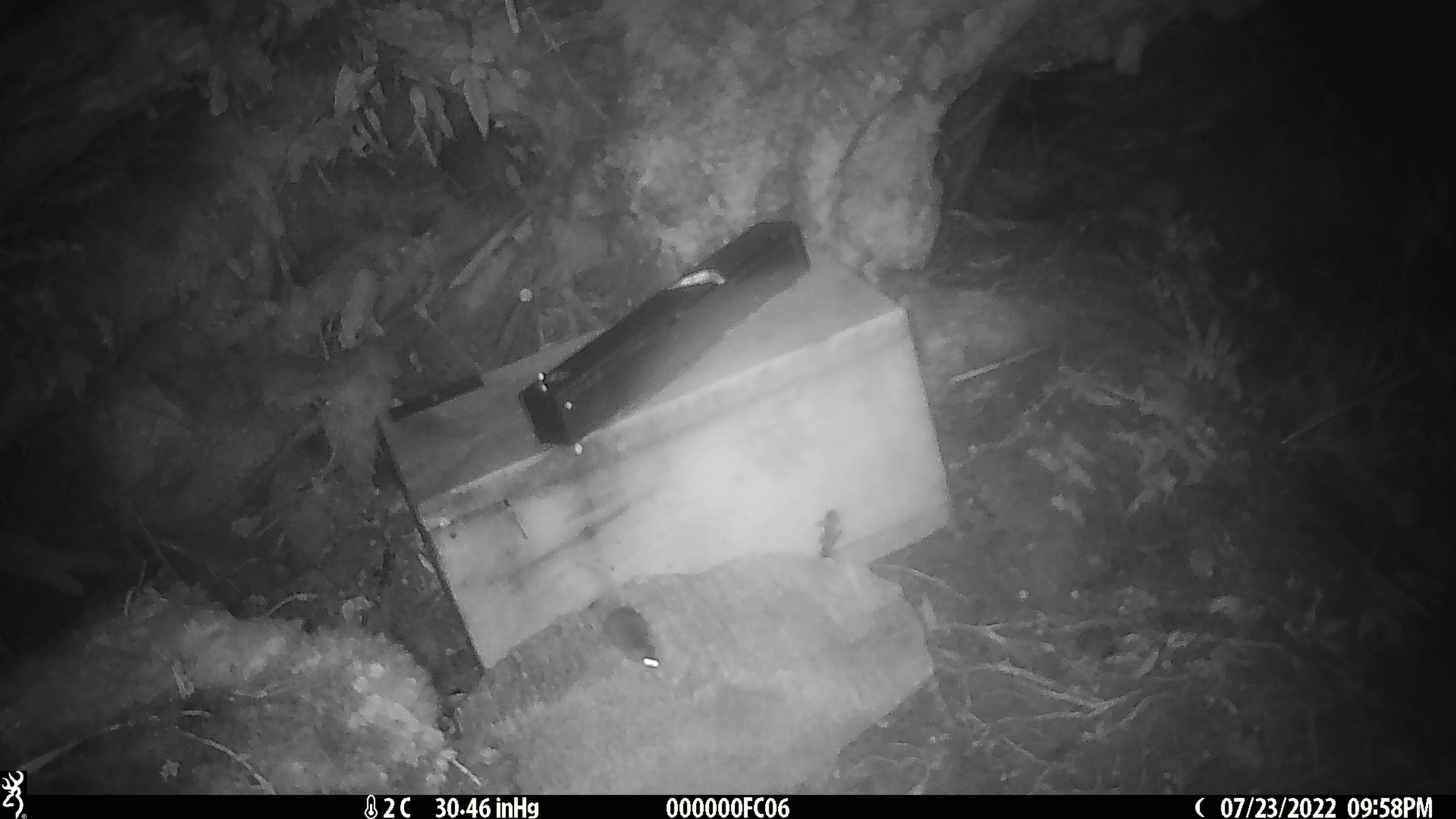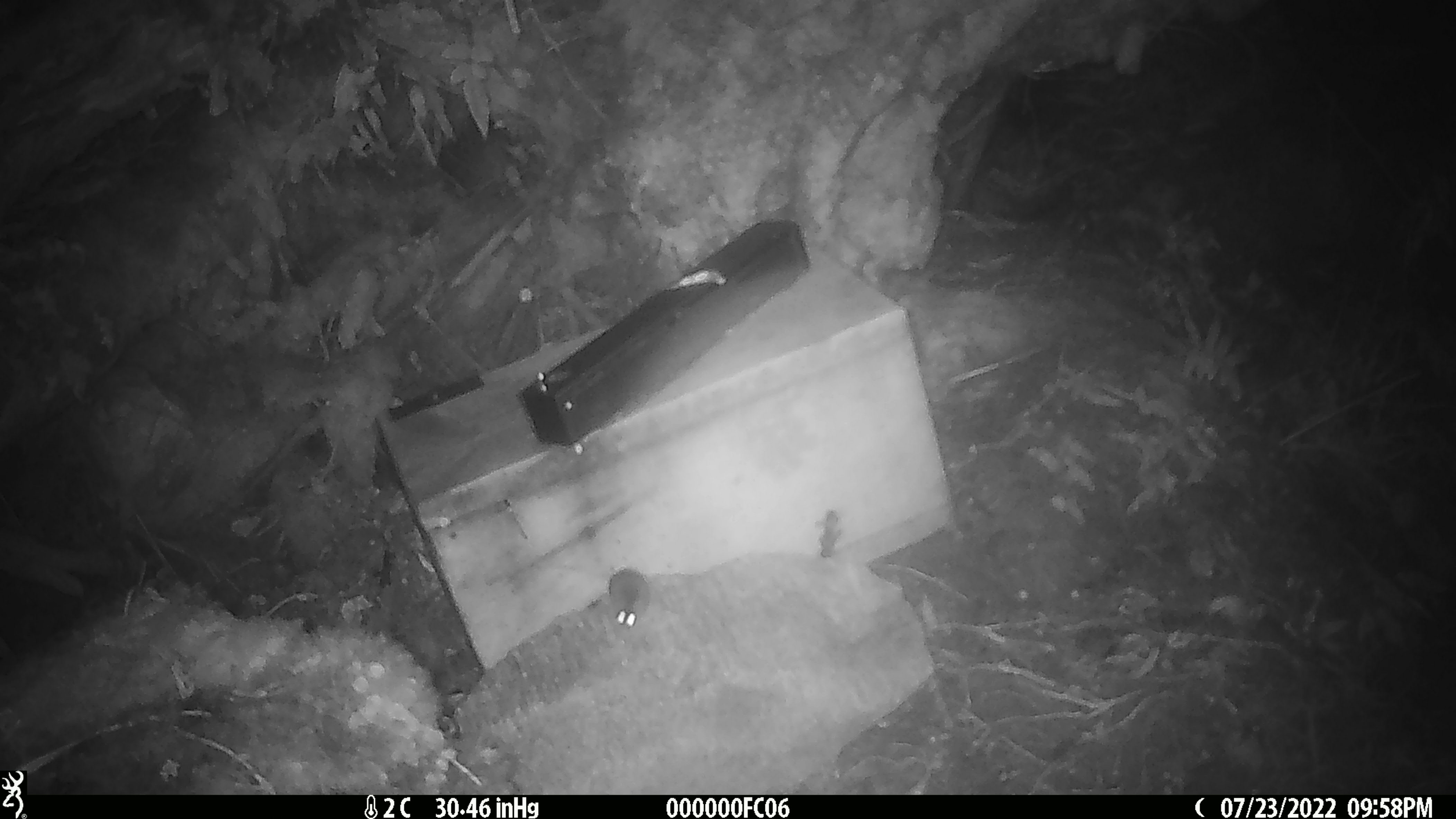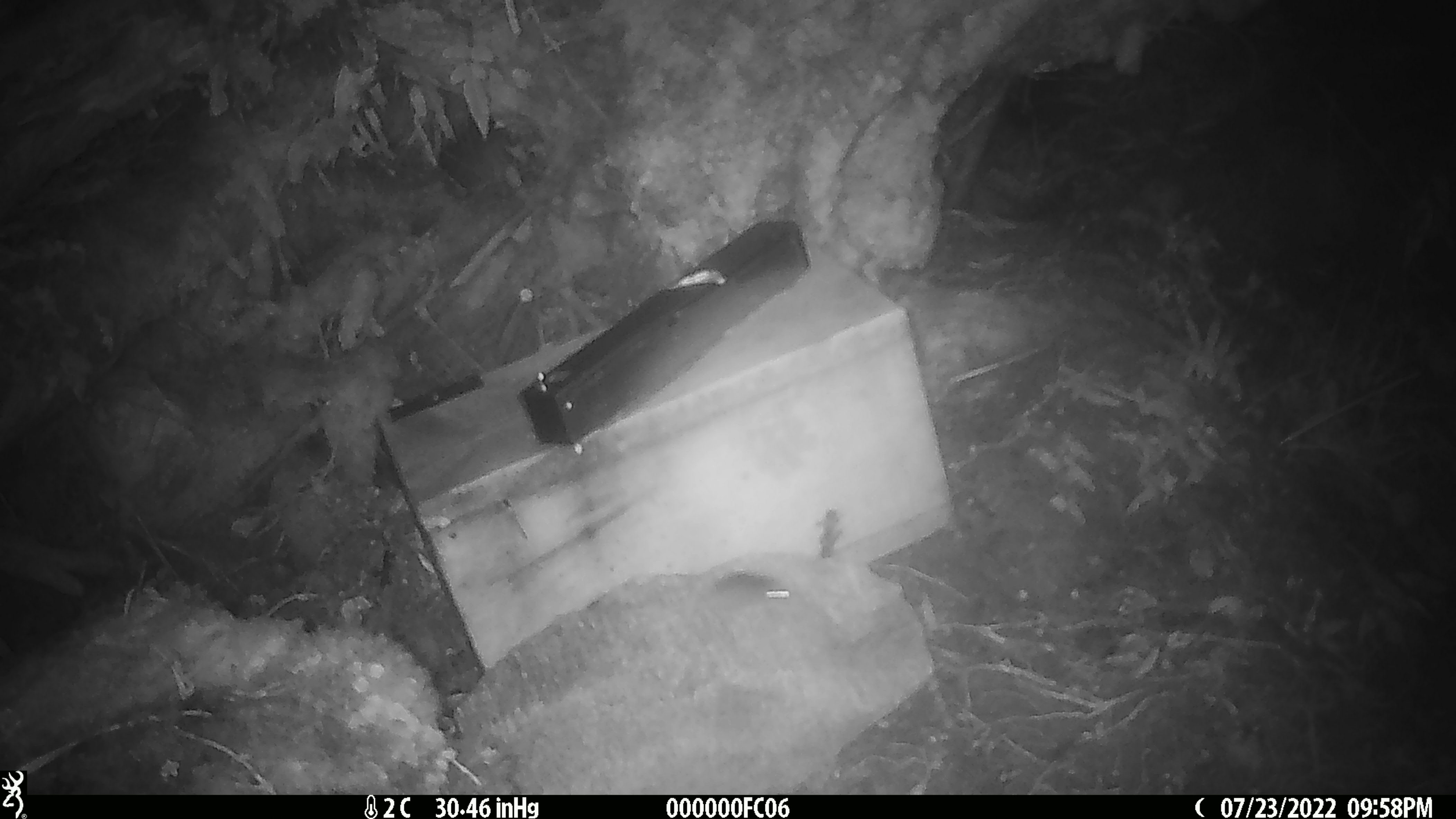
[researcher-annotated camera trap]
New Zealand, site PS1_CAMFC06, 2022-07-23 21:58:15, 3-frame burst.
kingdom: Animalia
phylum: Chordata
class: Mammalia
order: Rodentia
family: Muridae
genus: Mus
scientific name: Mus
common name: mouse